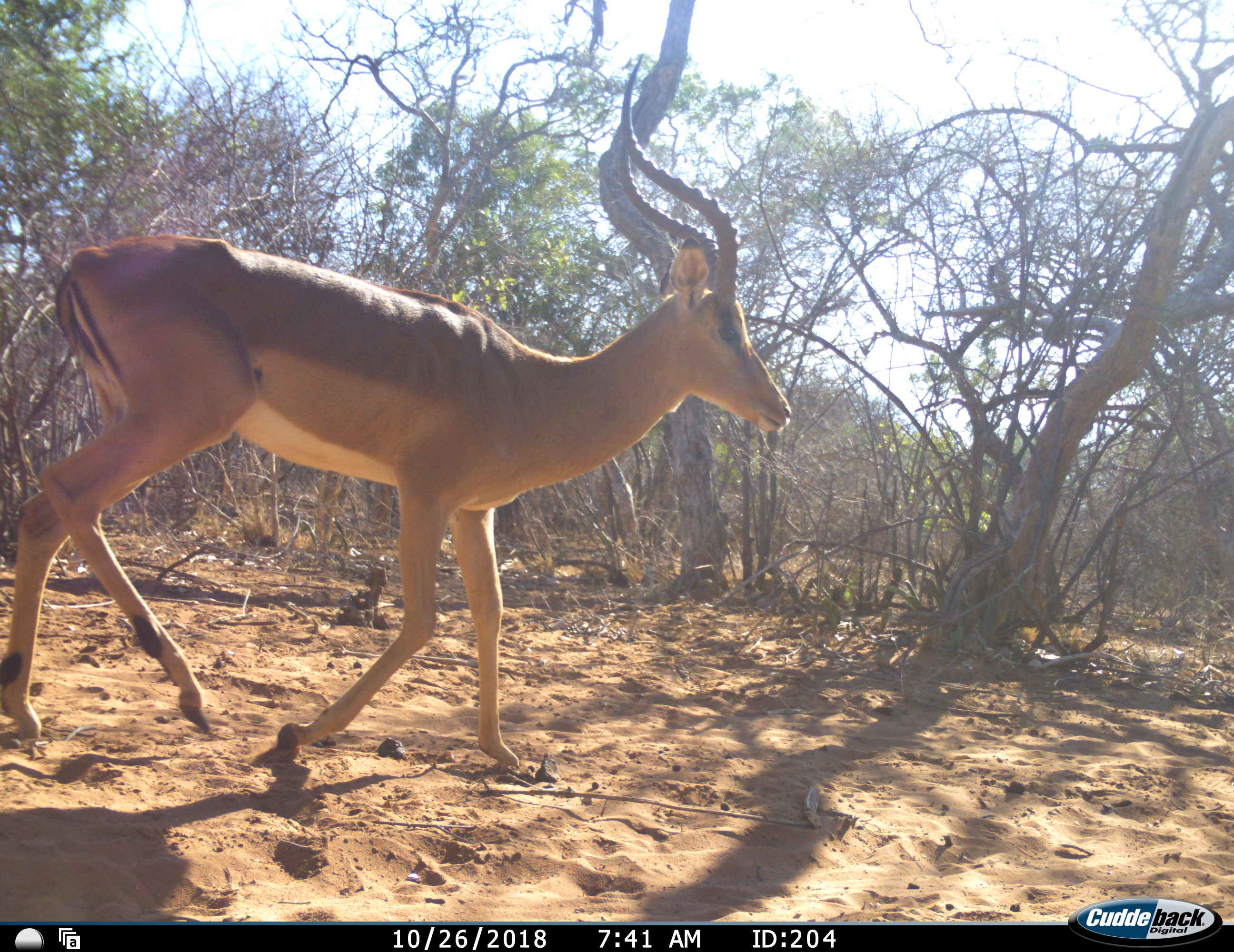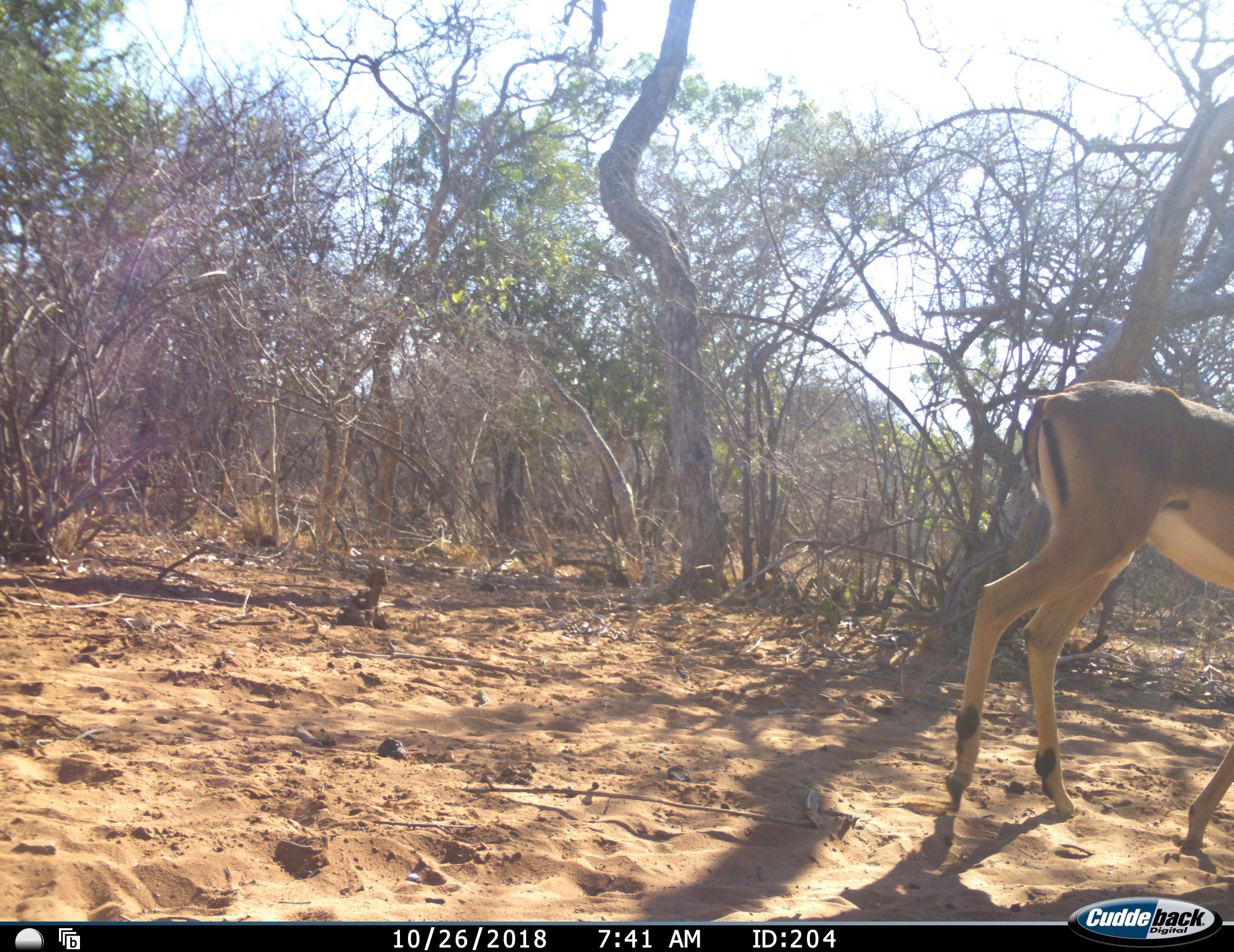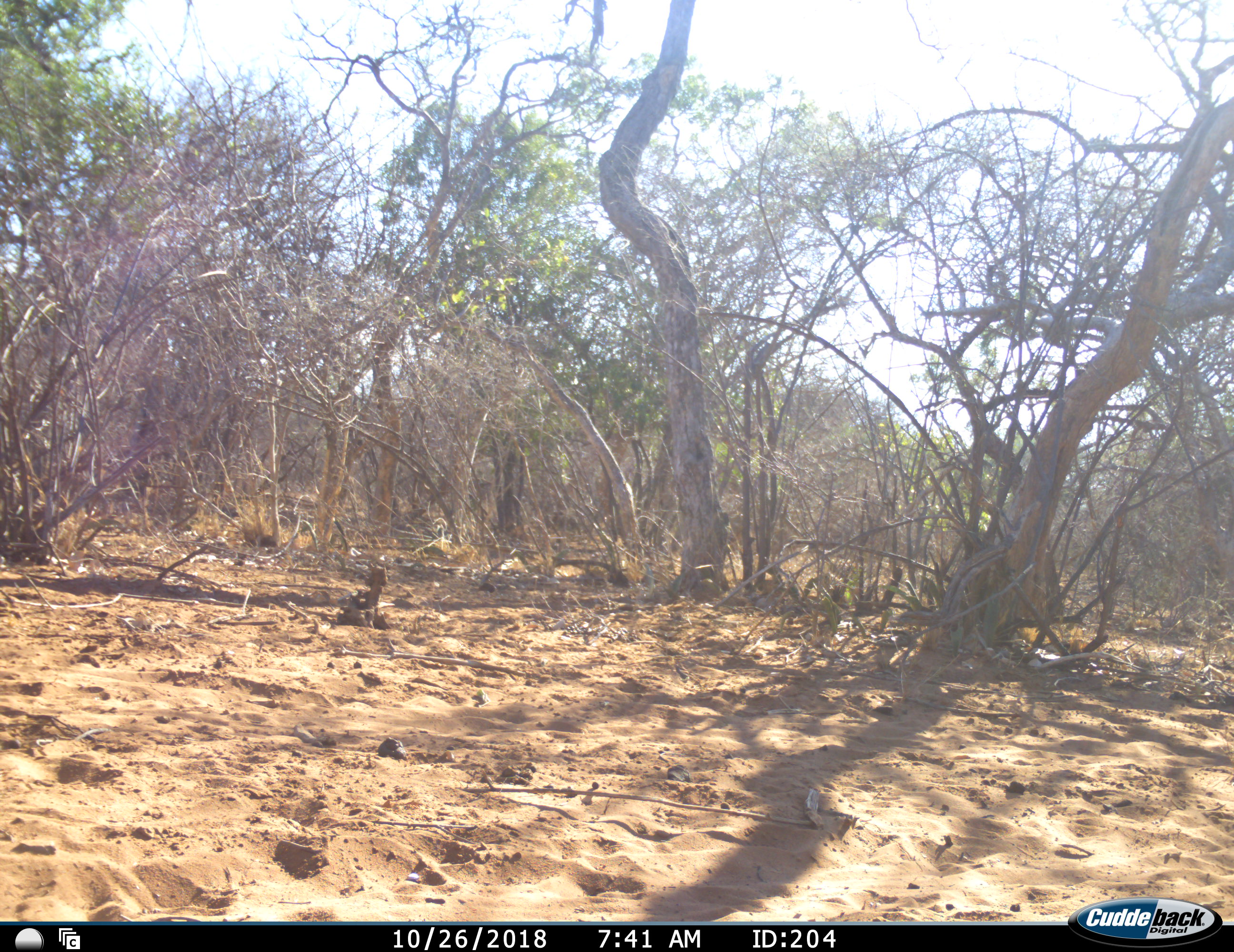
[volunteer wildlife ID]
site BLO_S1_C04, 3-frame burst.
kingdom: Animalia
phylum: Chordata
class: Mammalia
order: Artiodactyla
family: Bovidae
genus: Aepyceros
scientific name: Aepyceros melampus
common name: impala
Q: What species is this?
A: Impala (Aepyceros melampus).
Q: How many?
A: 1.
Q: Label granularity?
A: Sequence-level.